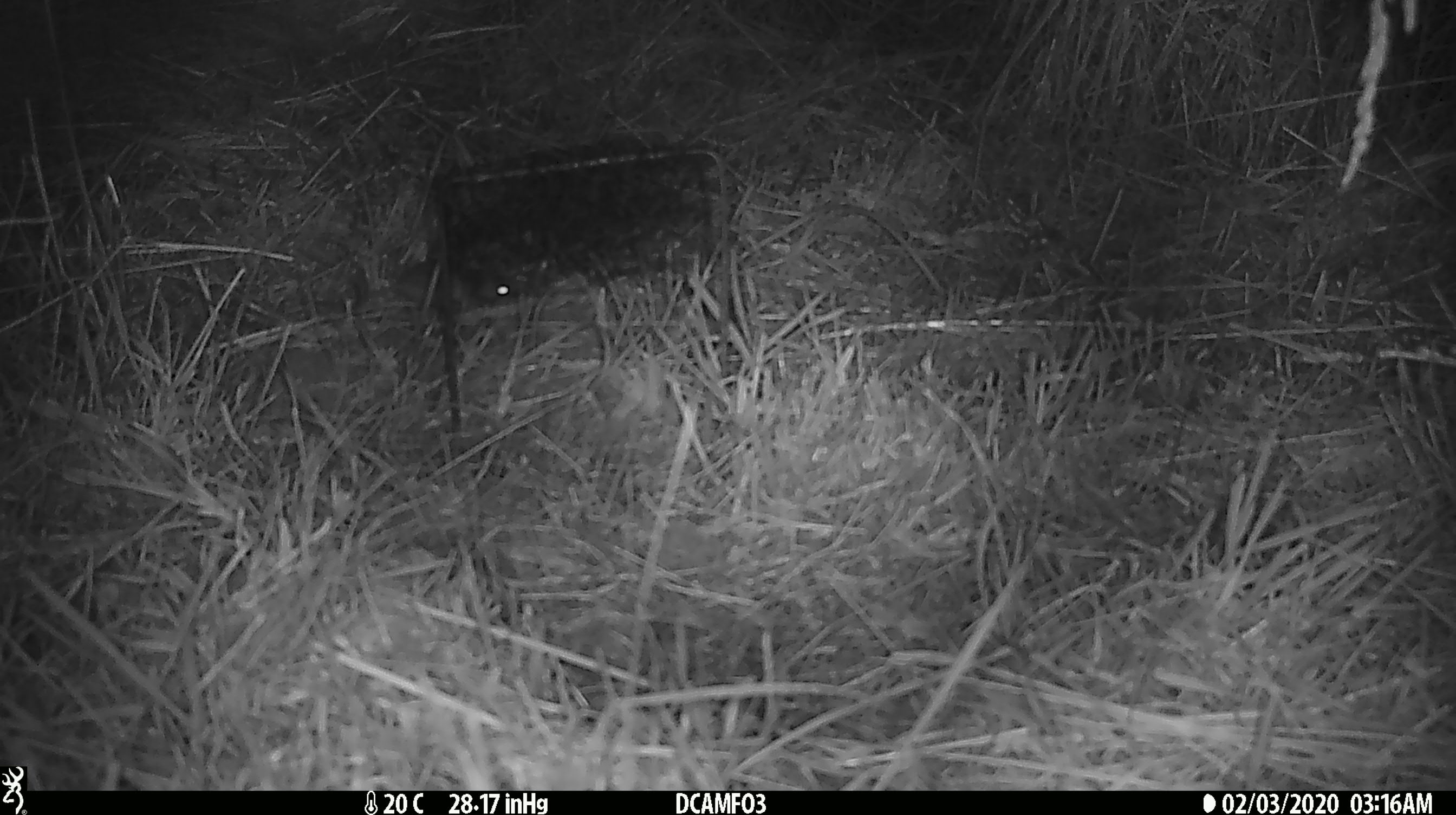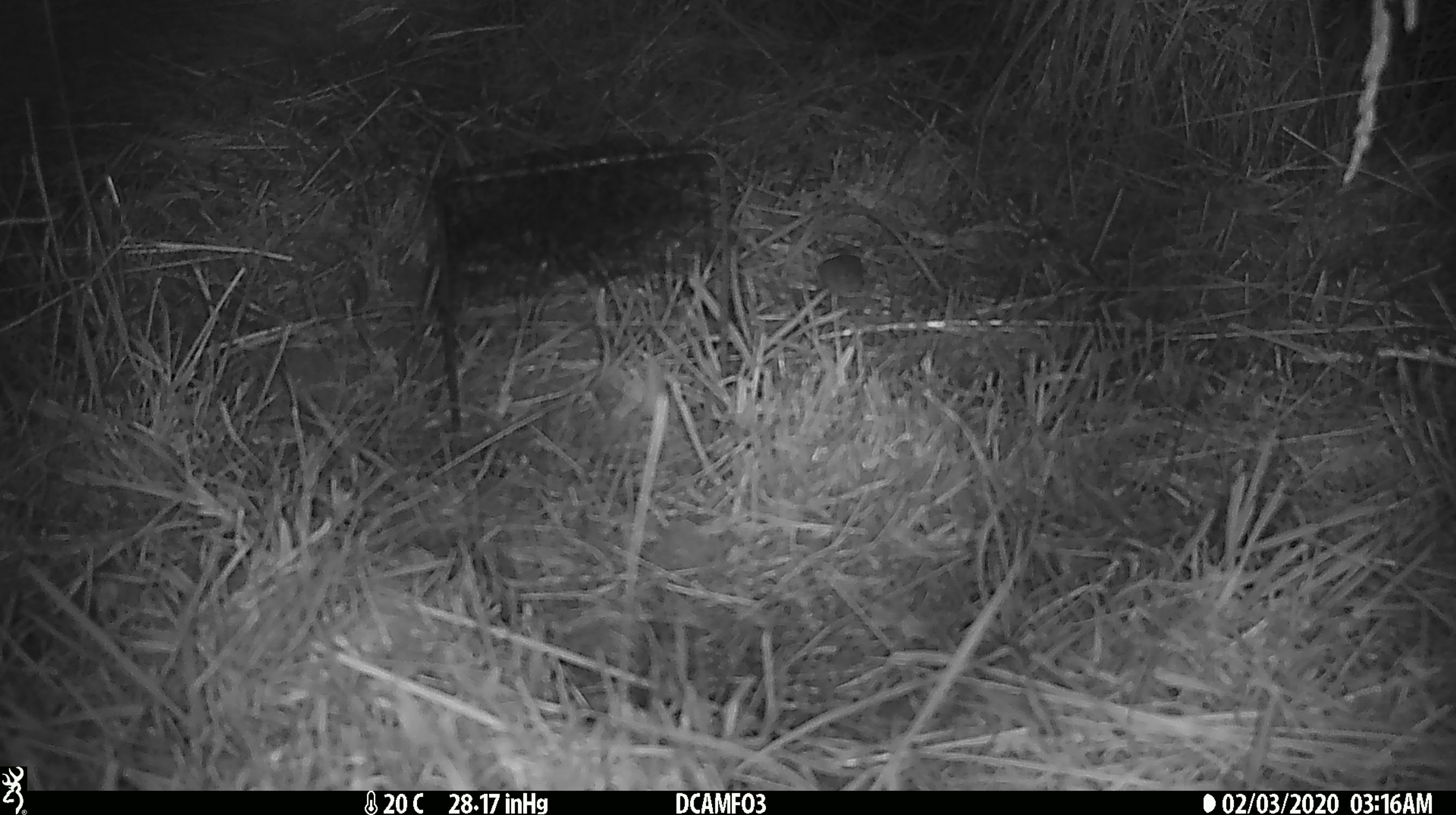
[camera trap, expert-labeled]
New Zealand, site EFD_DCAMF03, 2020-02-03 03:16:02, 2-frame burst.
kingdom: Animalia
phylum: Chordata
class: Mammalia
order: Rodentia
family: Muridae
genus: Mus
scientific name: Mus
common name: mouse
Mouse (Mus).